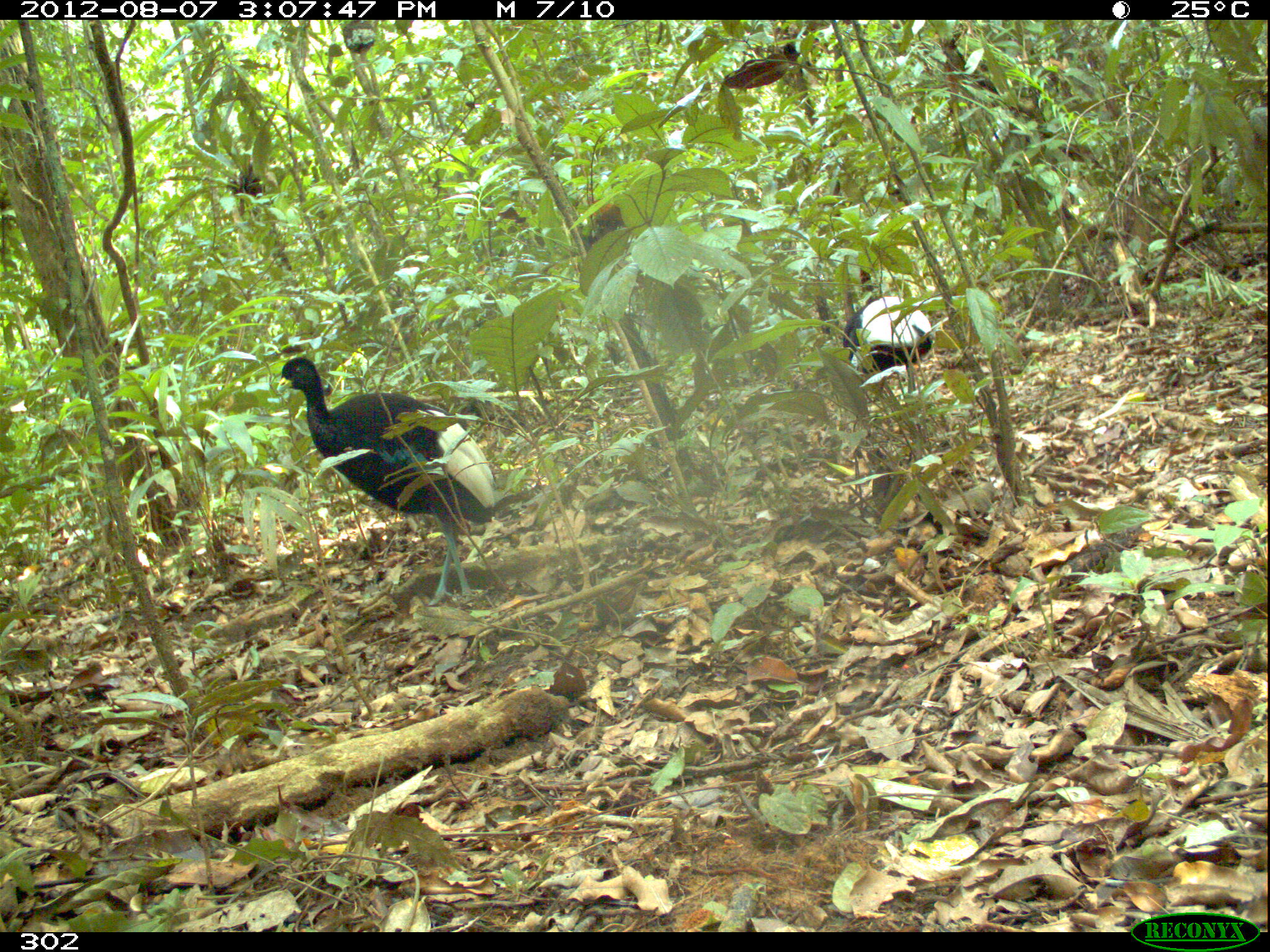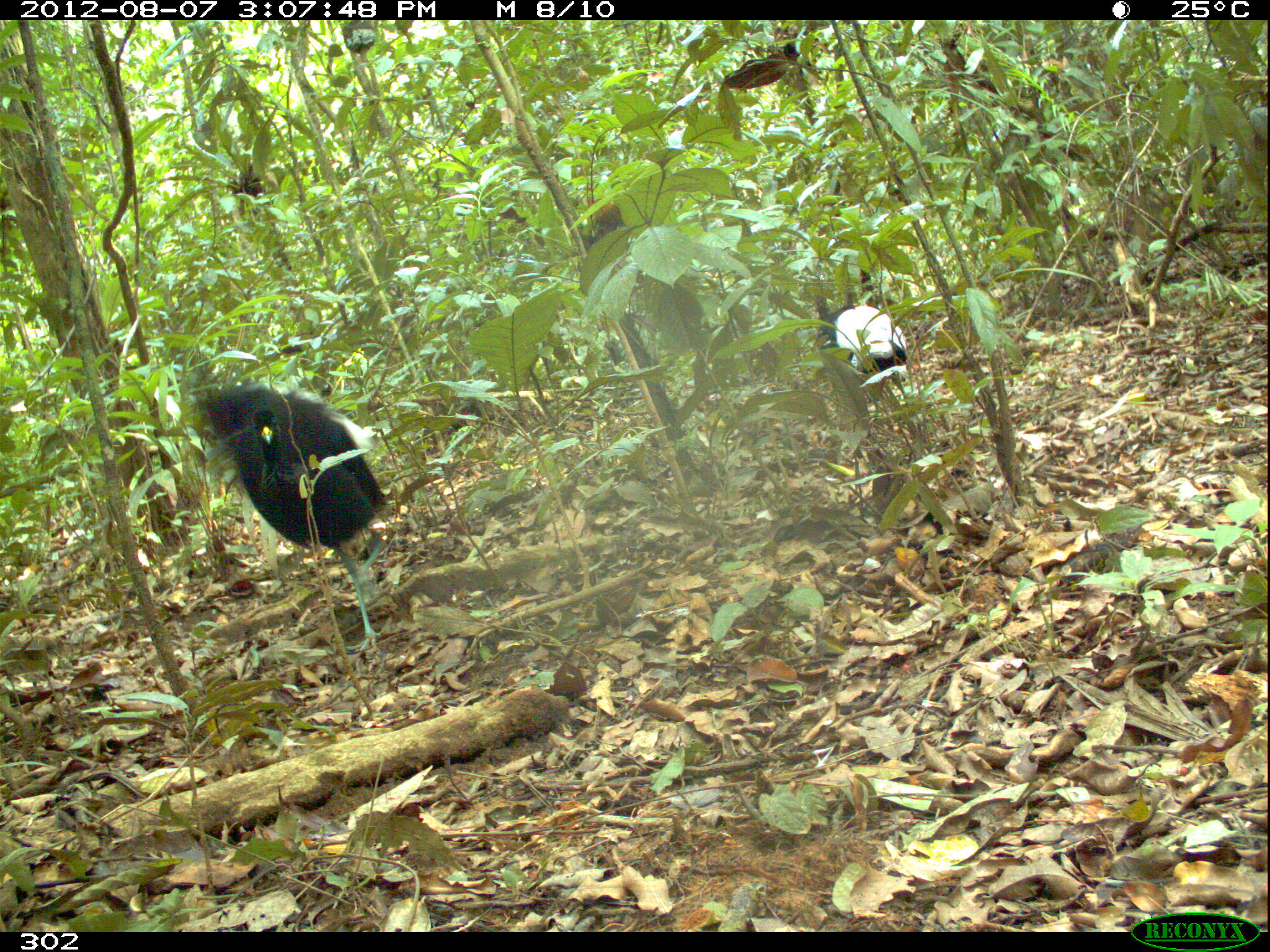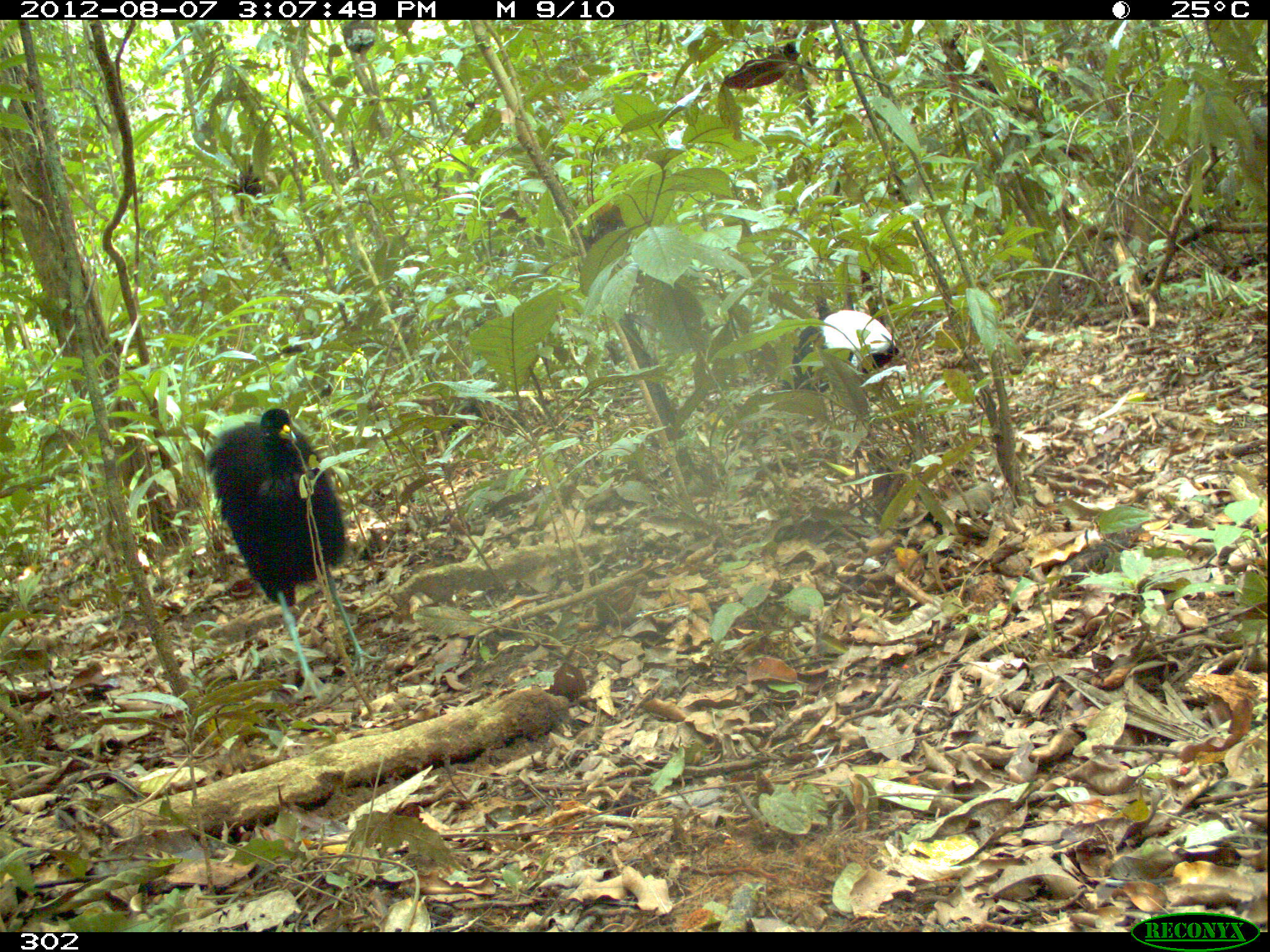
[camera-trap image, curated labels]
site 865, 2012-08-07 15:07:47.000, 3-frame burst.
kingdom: Animalia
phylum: Chordata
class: Aves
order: Gruiformes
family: Psophiidae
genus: Psophia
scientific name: Psophia leucoptera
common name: pale-winged trumpeter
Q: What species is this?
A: Psophia leucoptera (pale-winged trumpeter).